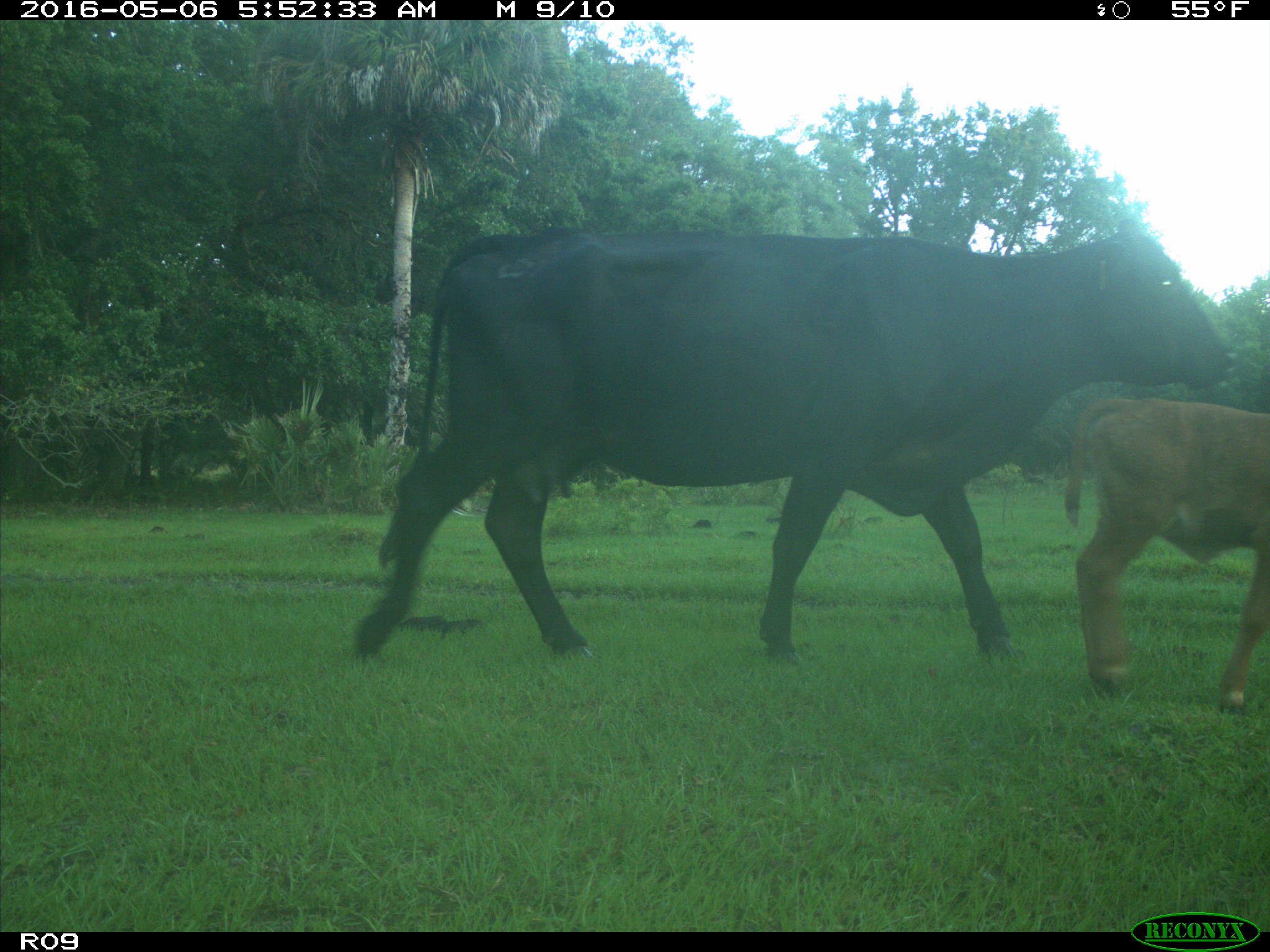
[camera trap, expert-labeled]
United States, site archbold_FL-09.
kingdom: Animalia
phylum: Chordata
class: Mammalia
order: Artiodactyla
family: Bovidae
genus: Bos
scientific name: Bos taurus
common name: domestic cow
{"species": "Bos taurus (domestic cow)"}